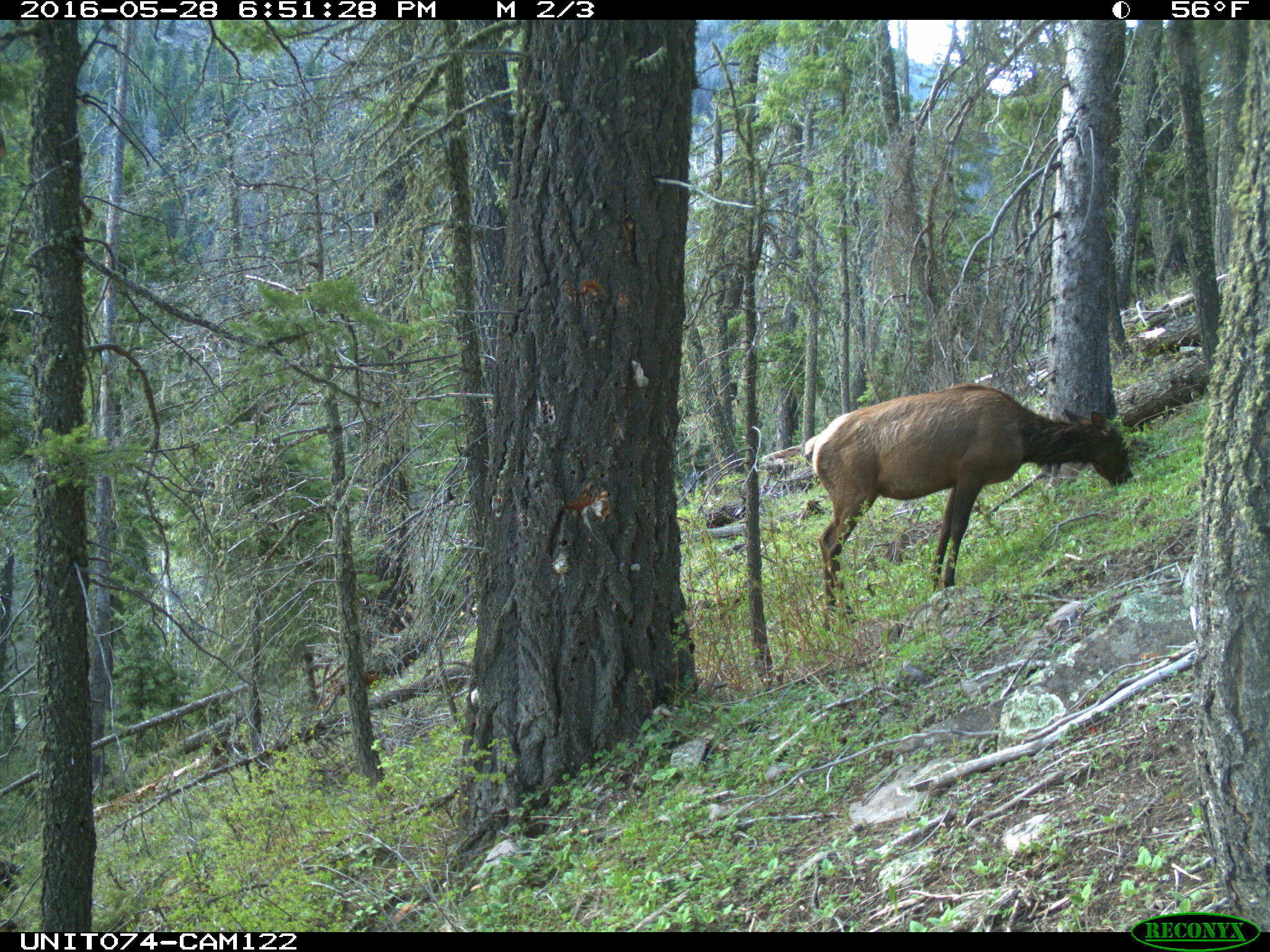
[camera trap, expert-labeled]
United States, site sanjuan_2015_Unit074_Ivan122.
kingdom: Animalia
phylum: Chordata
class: Mammalia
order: Artiodactyla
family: Cervidae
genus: Cervus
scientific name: Cervus elaphus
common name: red deer